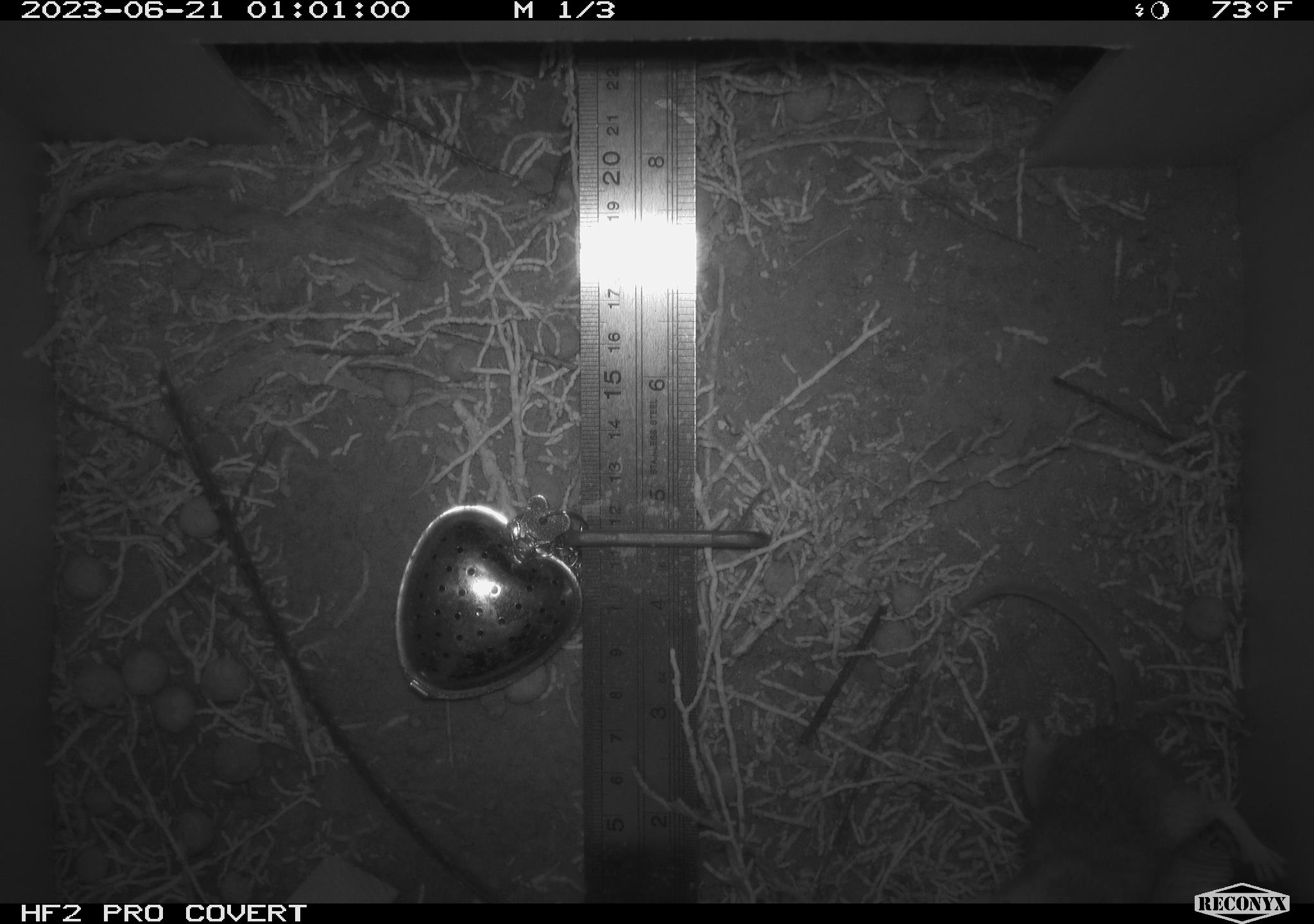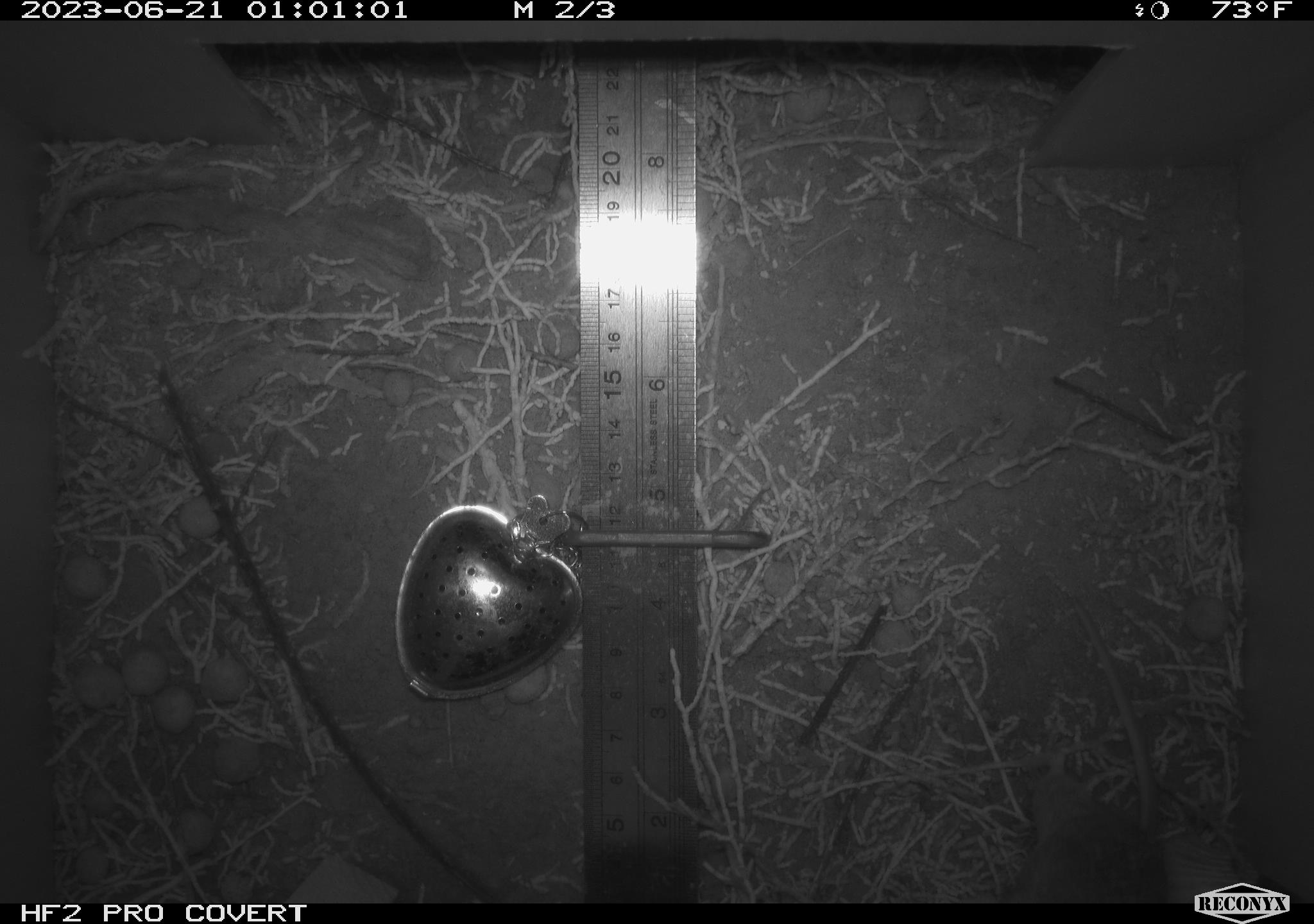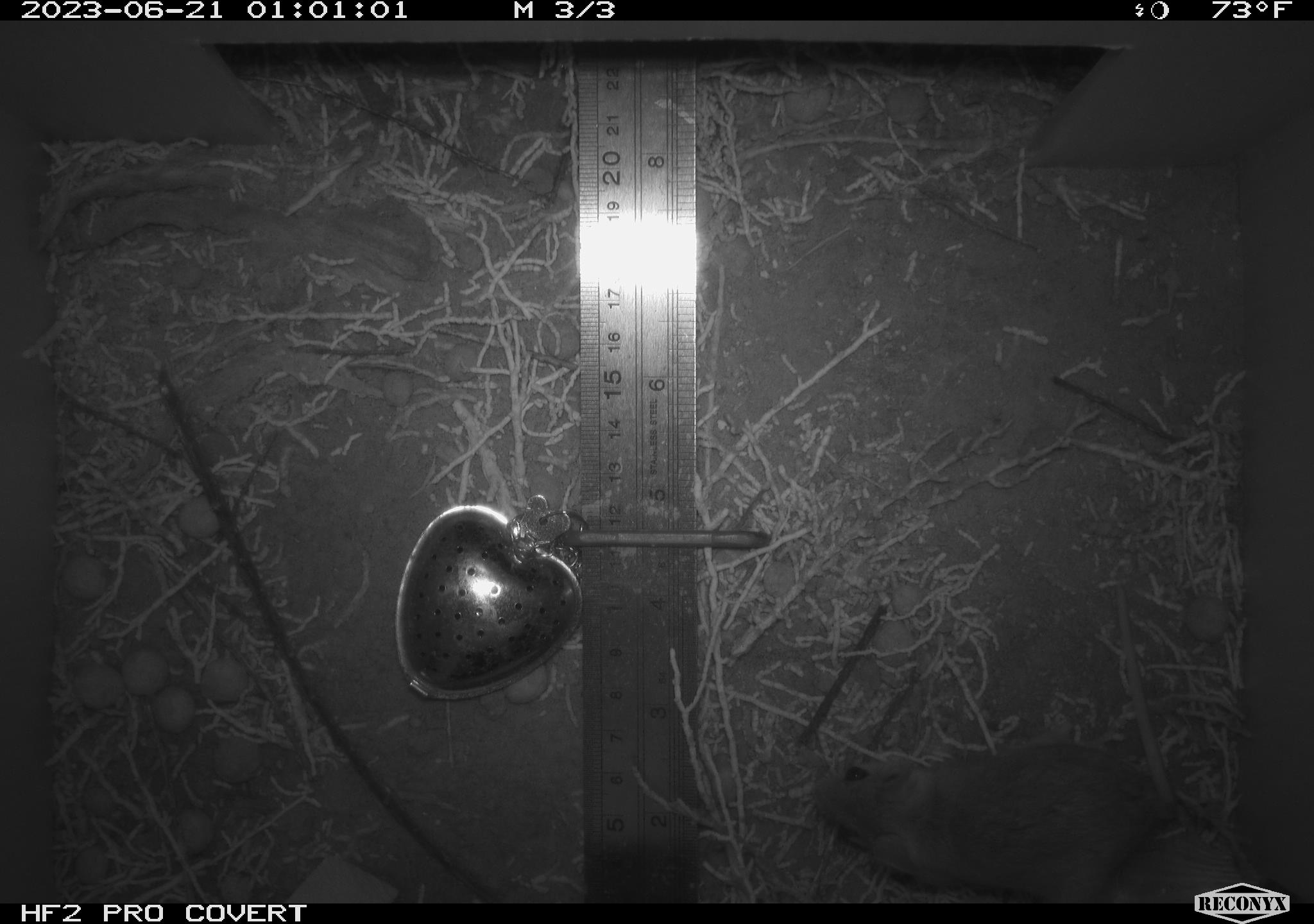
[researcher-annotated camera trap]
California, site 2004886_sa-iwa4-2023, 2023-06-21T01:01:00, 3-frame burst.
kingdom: Animalia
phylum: Chordata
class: Mammalia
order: Rodentia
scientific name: Rodentia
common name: mouse species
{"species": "mouse species (Rodentia)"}